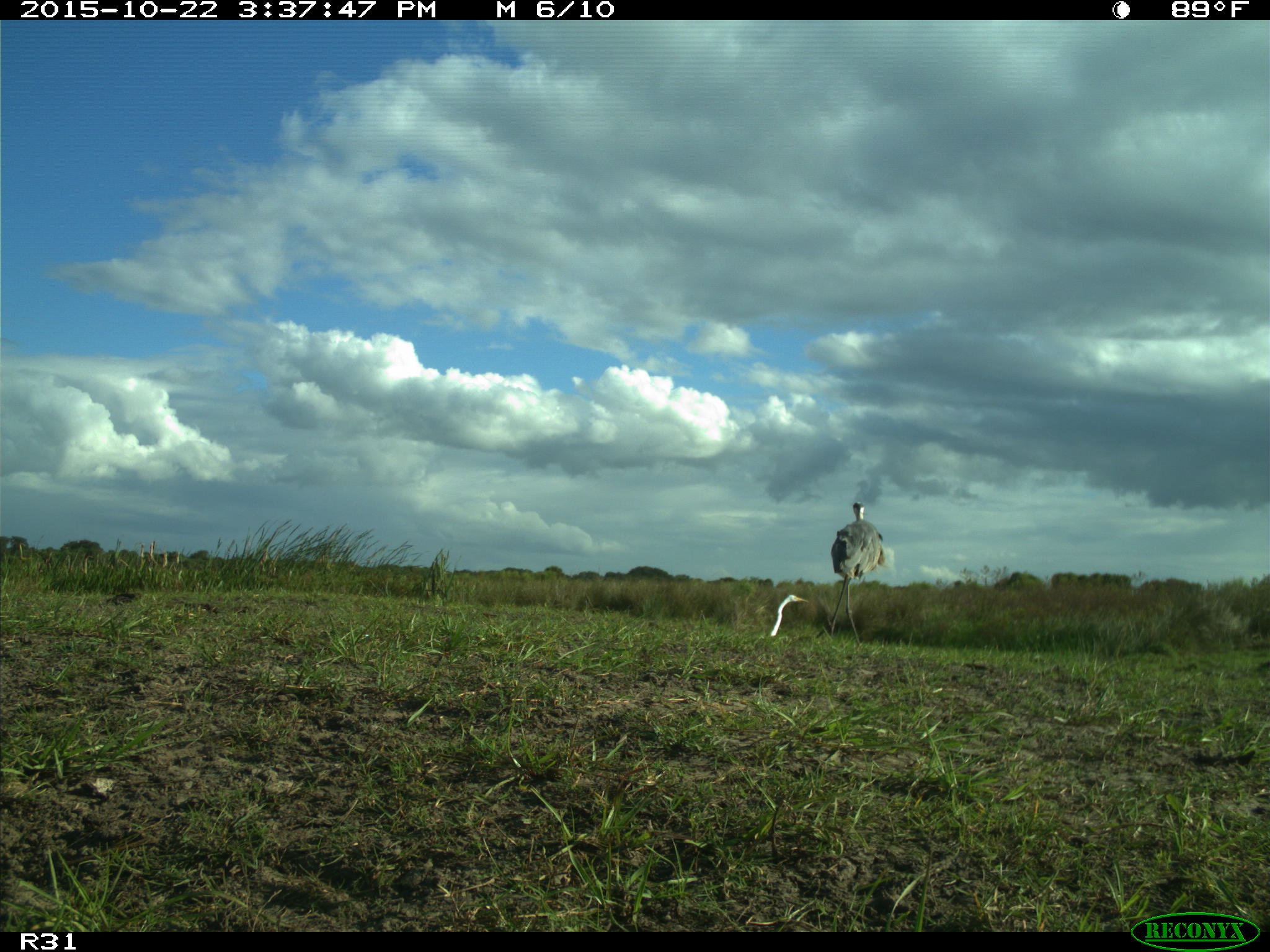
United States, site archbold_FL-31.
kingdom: Animalia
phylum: Chordata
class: Aves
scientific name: Aves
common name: birds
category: unidentified bird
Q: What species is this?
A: Unidentified bird (birds) (Aves).